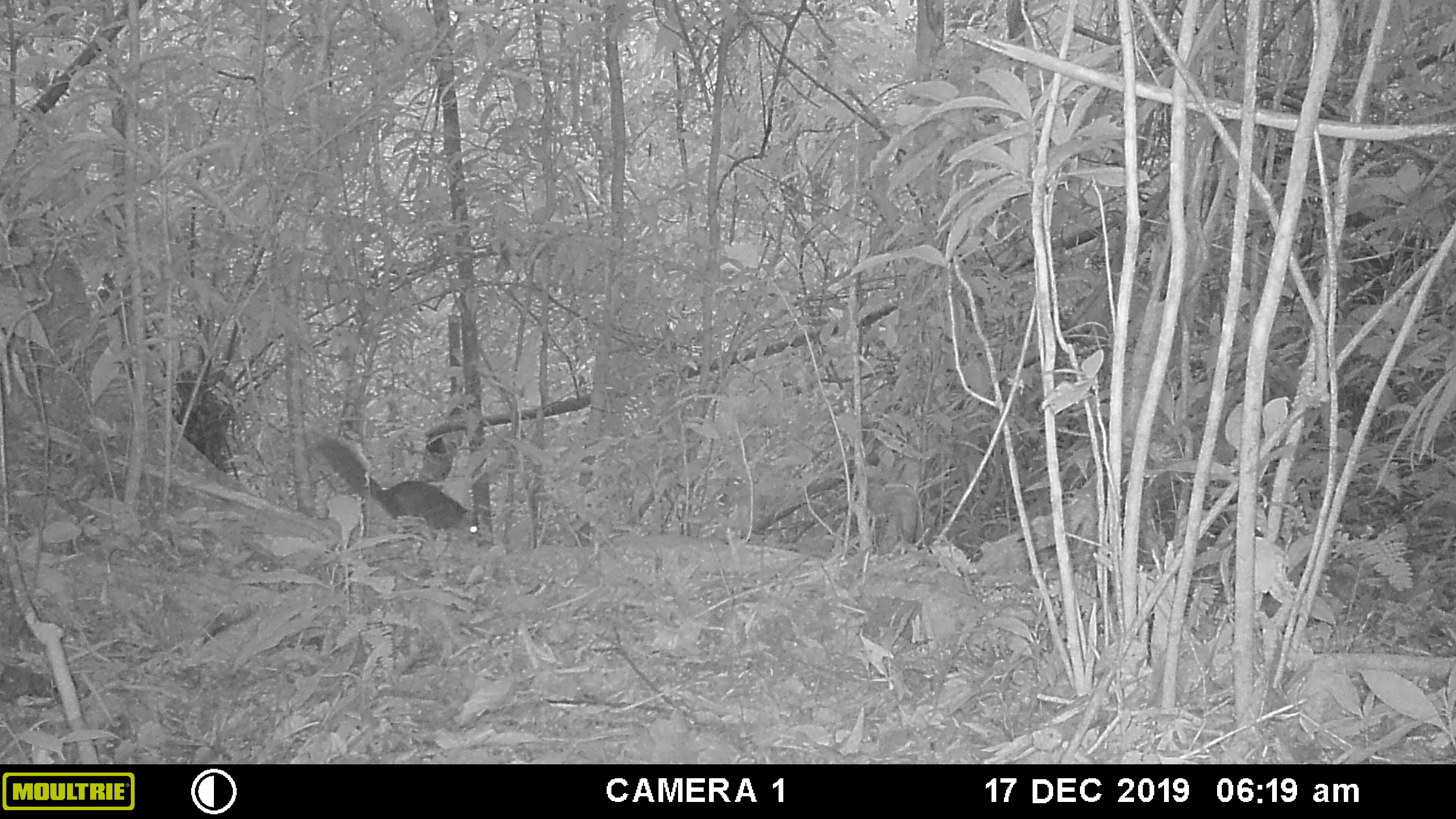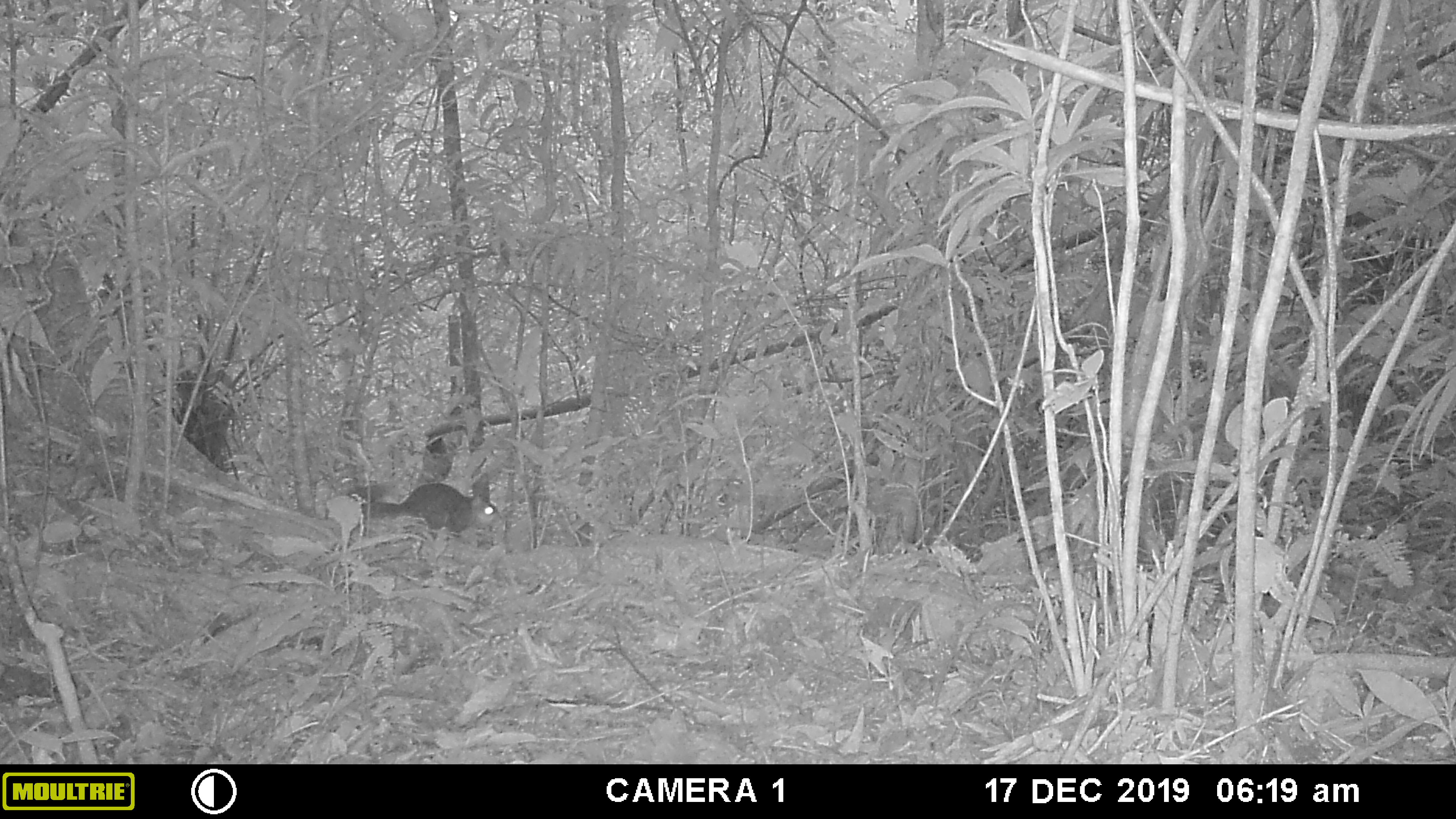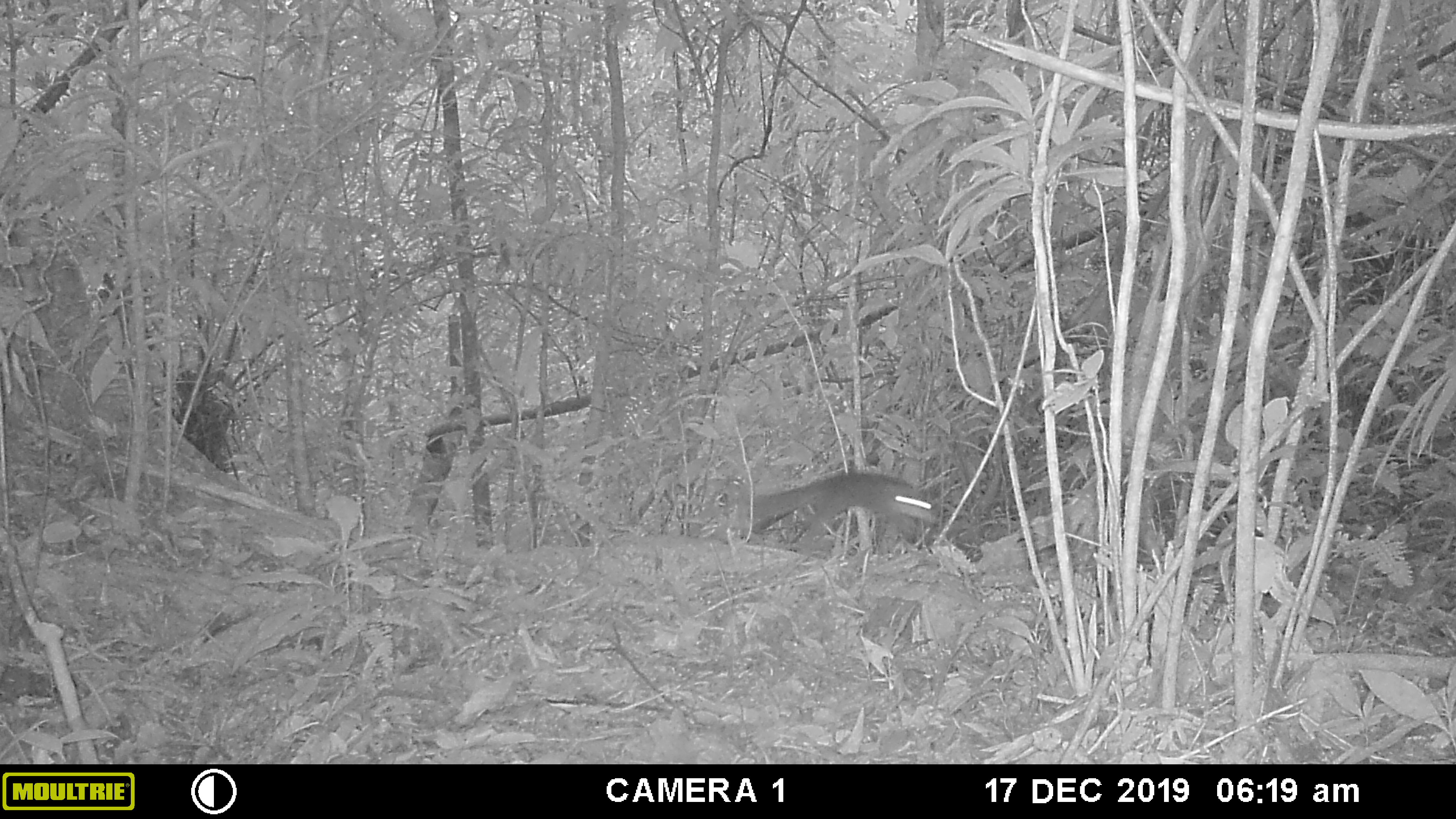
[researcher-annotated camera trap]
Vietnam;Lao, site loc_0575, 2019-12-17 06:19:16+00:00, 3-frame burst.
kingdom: Animalia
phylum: Chordata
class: Mammalia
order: Rodentia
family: Sciuridae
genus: Dremomys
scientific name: Dremomys rufigenis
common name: red-cheeked squirrel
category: red cheeked squirrel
Red cheeked squirrel (red-cheeked squirrel) (Dremomys rufigenis). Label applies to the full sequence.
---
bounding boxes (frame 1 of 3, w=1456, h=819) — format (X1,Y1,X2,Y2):
red cheeked squirrel: (319,438,481,538)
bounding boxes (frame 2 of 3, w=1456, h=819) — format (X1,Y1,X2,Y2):
red cheeked squirrel: (346,471,499,538)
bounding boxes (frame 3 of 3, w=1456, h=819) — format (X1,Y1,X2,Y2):
red cheeked squirrel: (747,469,938,543)